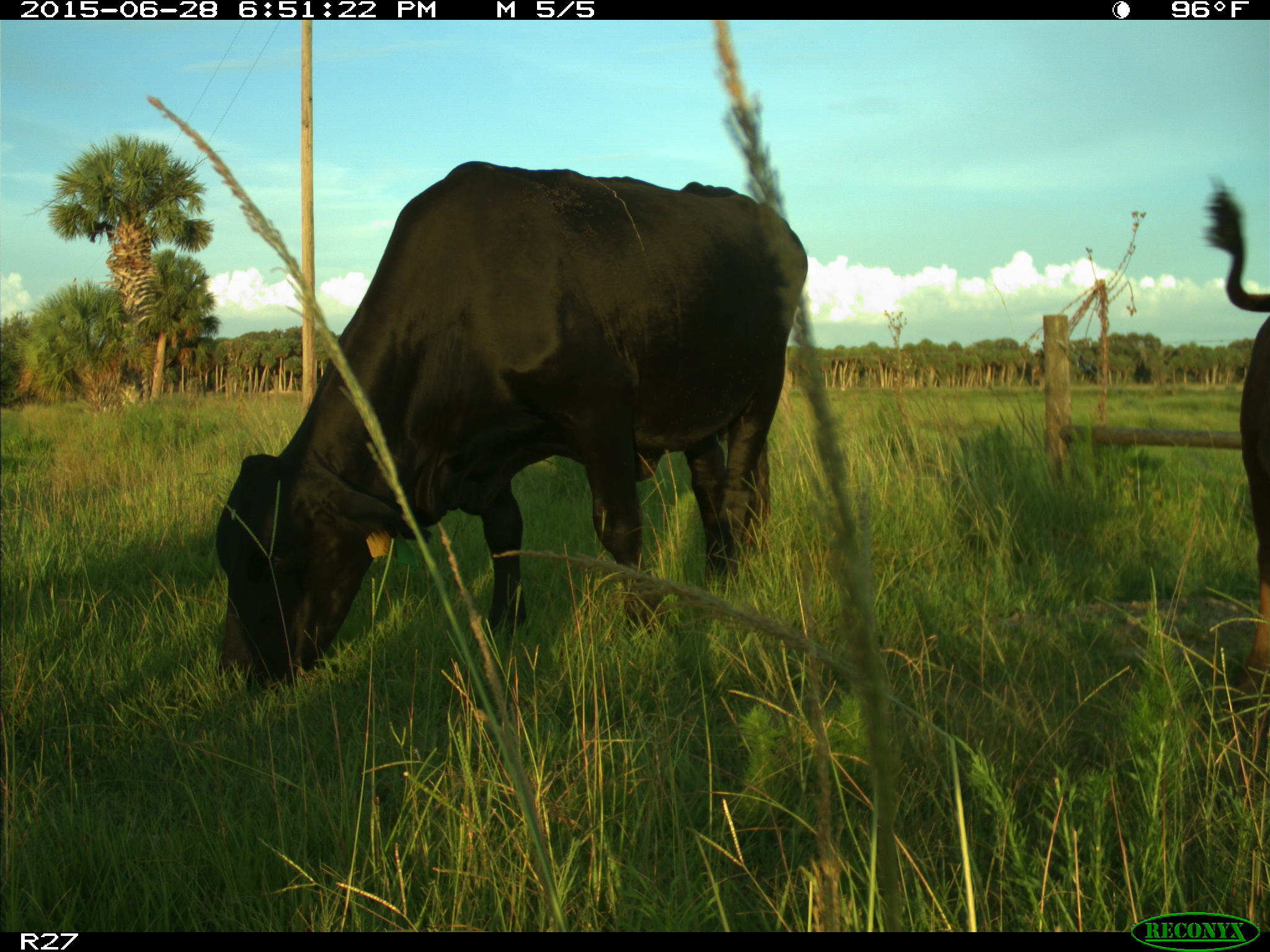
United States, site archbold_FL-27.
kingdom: Animalia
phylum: Chordata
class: Mammalia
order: Artiodactyla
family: Bovidae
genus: Bos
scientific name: Bos taurus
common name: domestic cow